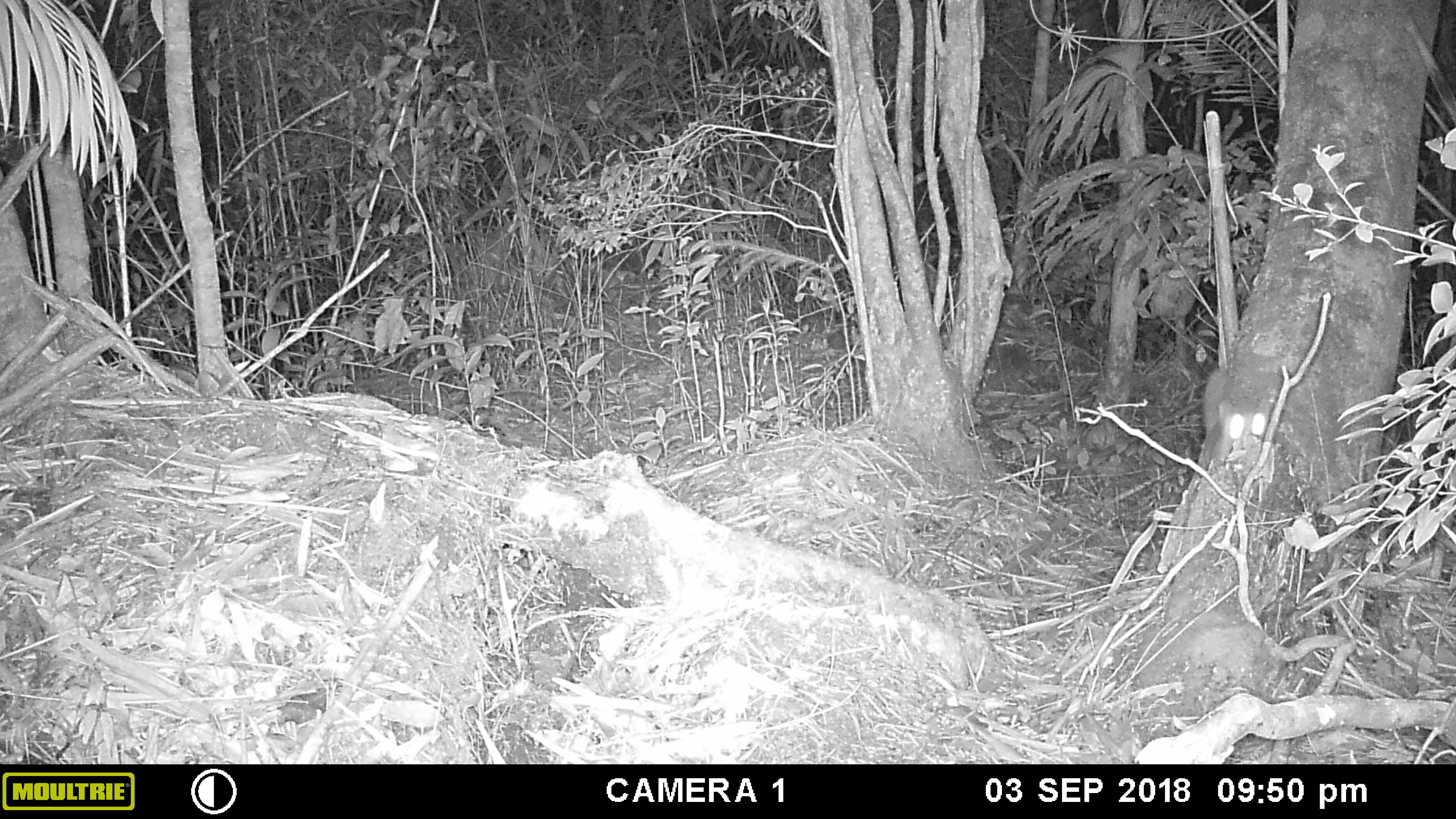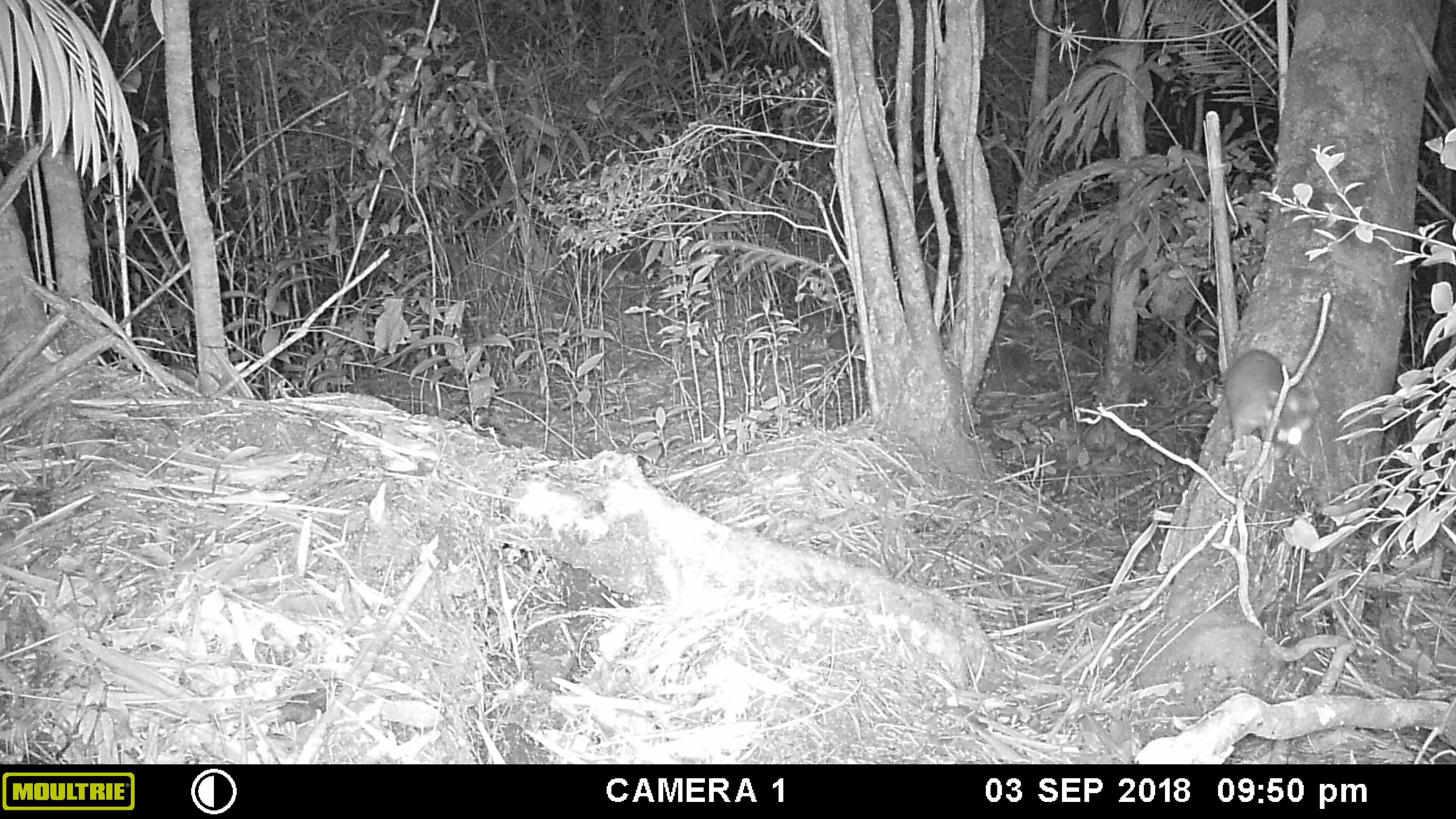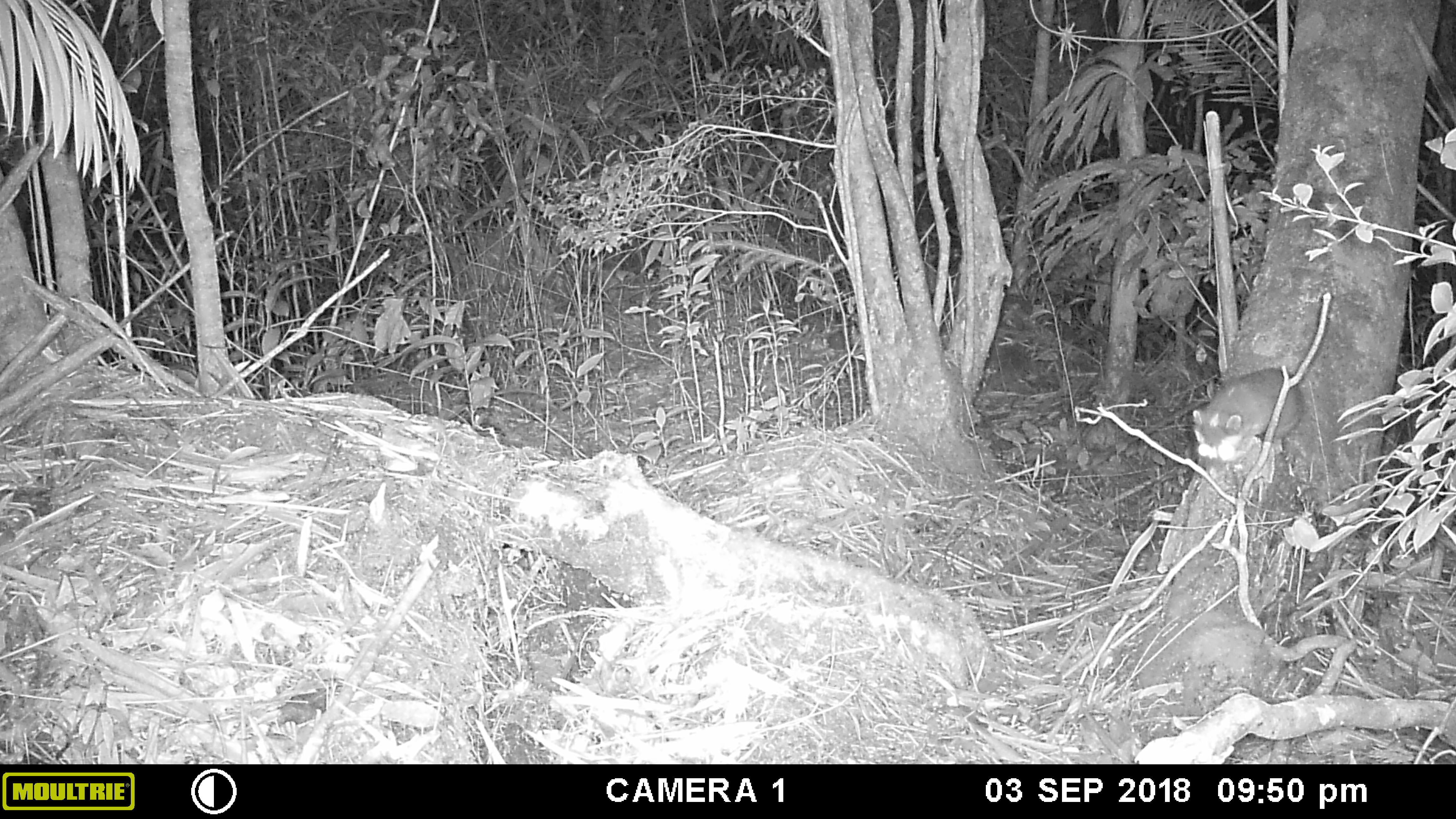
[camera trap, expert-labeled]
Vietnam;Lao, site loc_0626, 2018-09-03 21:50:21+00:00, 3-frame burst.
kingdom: Animalia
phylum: Chordata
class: Mammalia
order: Carnivora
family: Mustelidae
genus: Melogale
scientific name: Melogale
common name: ferret badger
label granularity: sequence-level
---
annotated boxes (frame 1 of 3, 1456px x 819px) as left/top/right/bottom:
ferret badger: 1200/365/1267/471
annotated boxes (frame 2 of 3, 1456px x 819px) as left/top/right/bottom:
ferret badger: 1222/348/1319/446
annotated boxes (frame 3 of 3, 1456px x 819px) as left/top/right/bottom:
ferret badger: 1190/367/1305/467